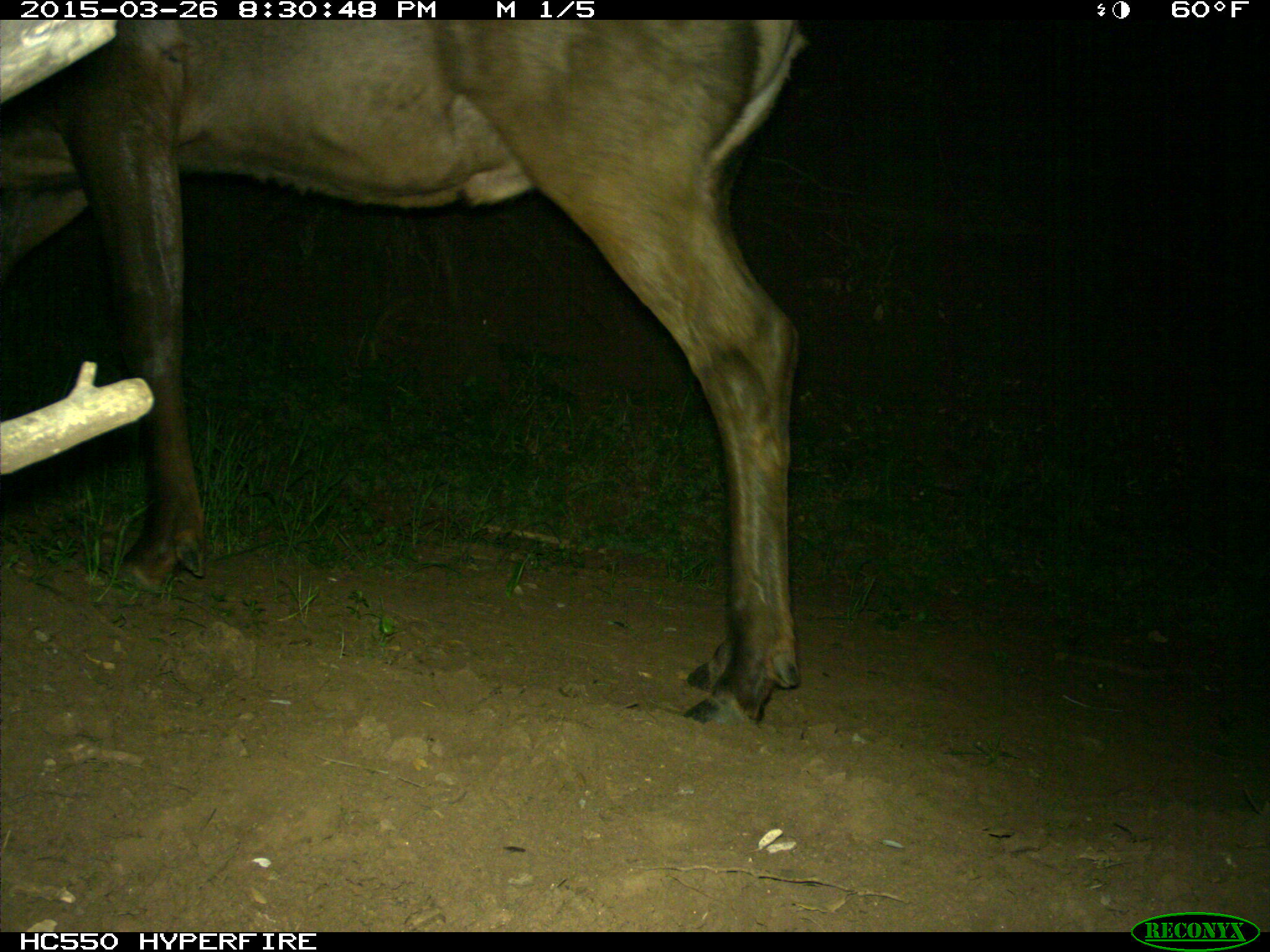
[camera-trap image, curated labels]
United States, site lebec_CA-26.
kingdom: Animalia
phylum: Chordata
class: Mammalia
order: Artiodactyla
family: Cervidae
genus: Cervus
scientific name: Cervus canadensis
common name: elk